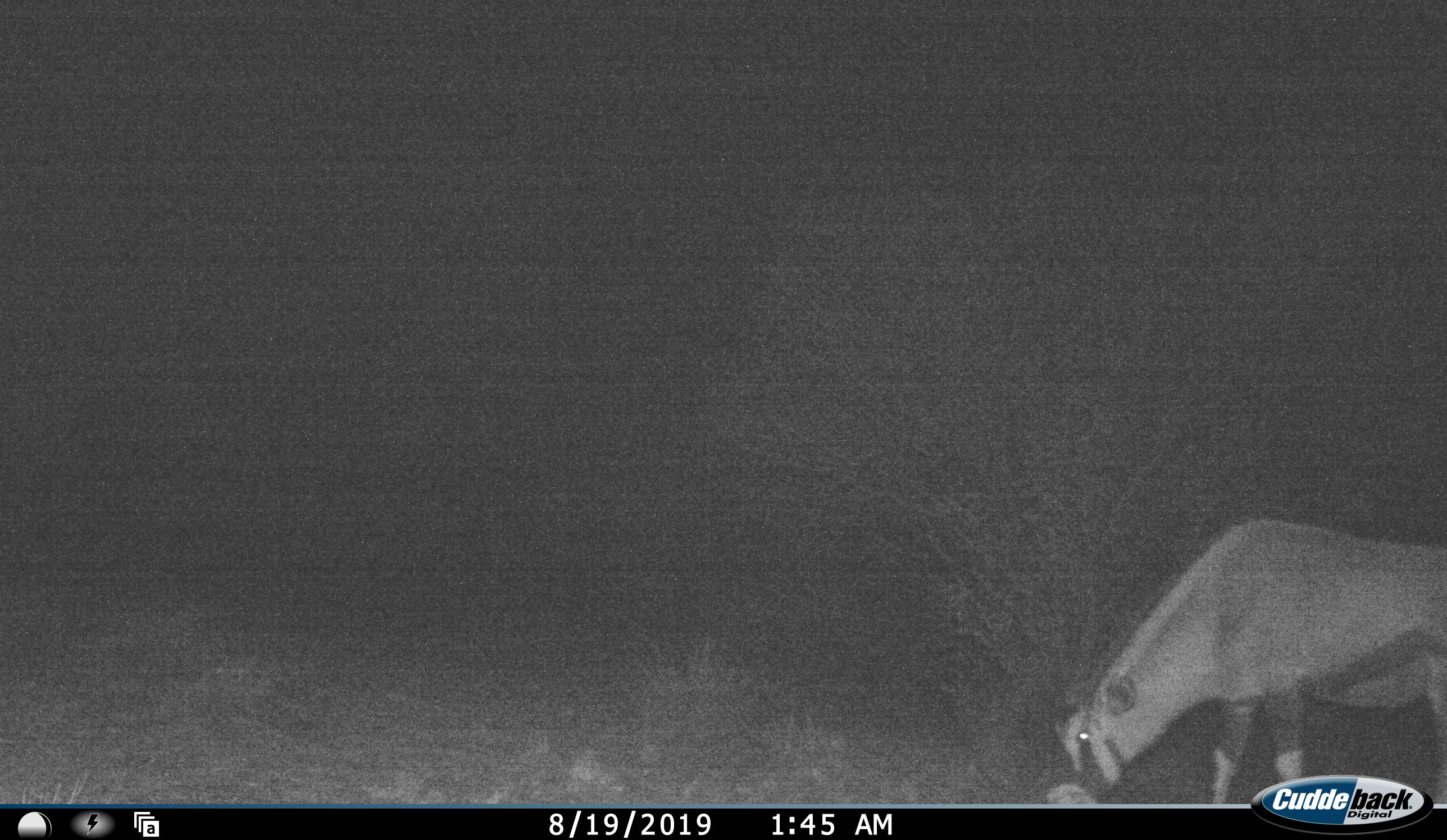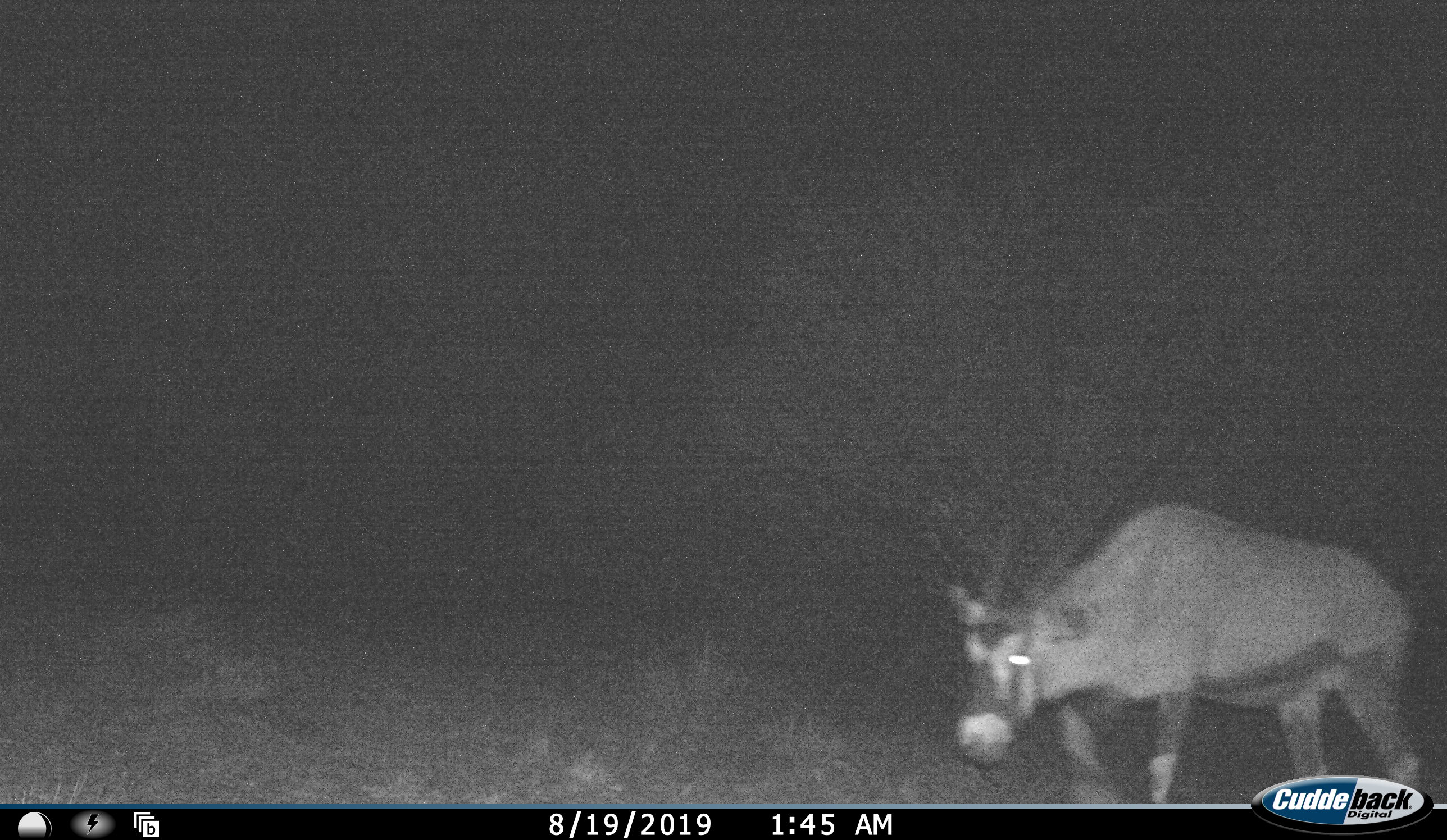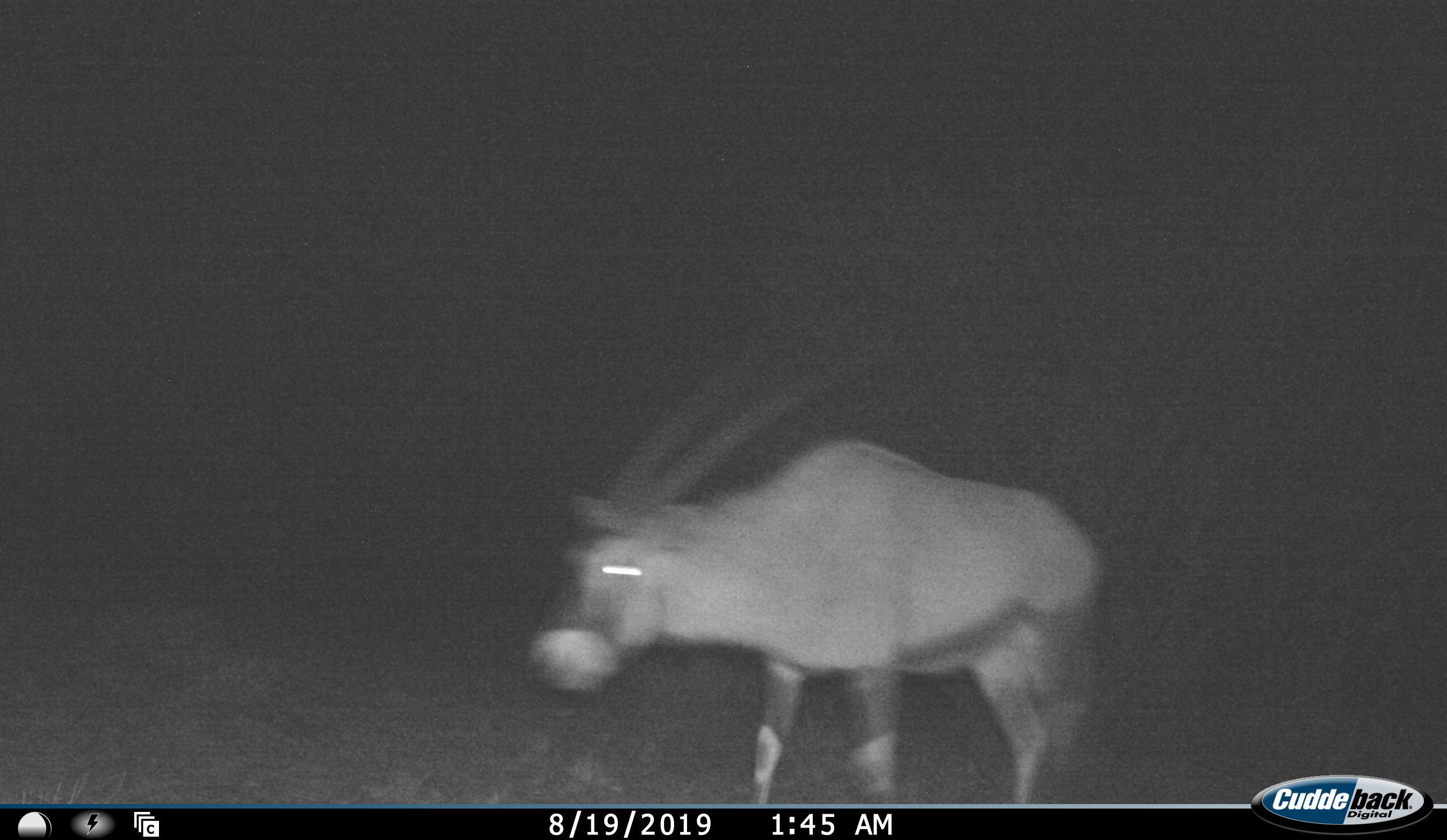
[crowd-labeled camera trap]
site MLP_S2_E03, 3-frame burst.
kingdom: Animalia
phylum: Chordata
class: Mammalia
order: Artiodactyla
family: Bovidae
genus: Oryx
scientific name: Oryx gazella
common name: gemsbok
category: oryx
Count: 1.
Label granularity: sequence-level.